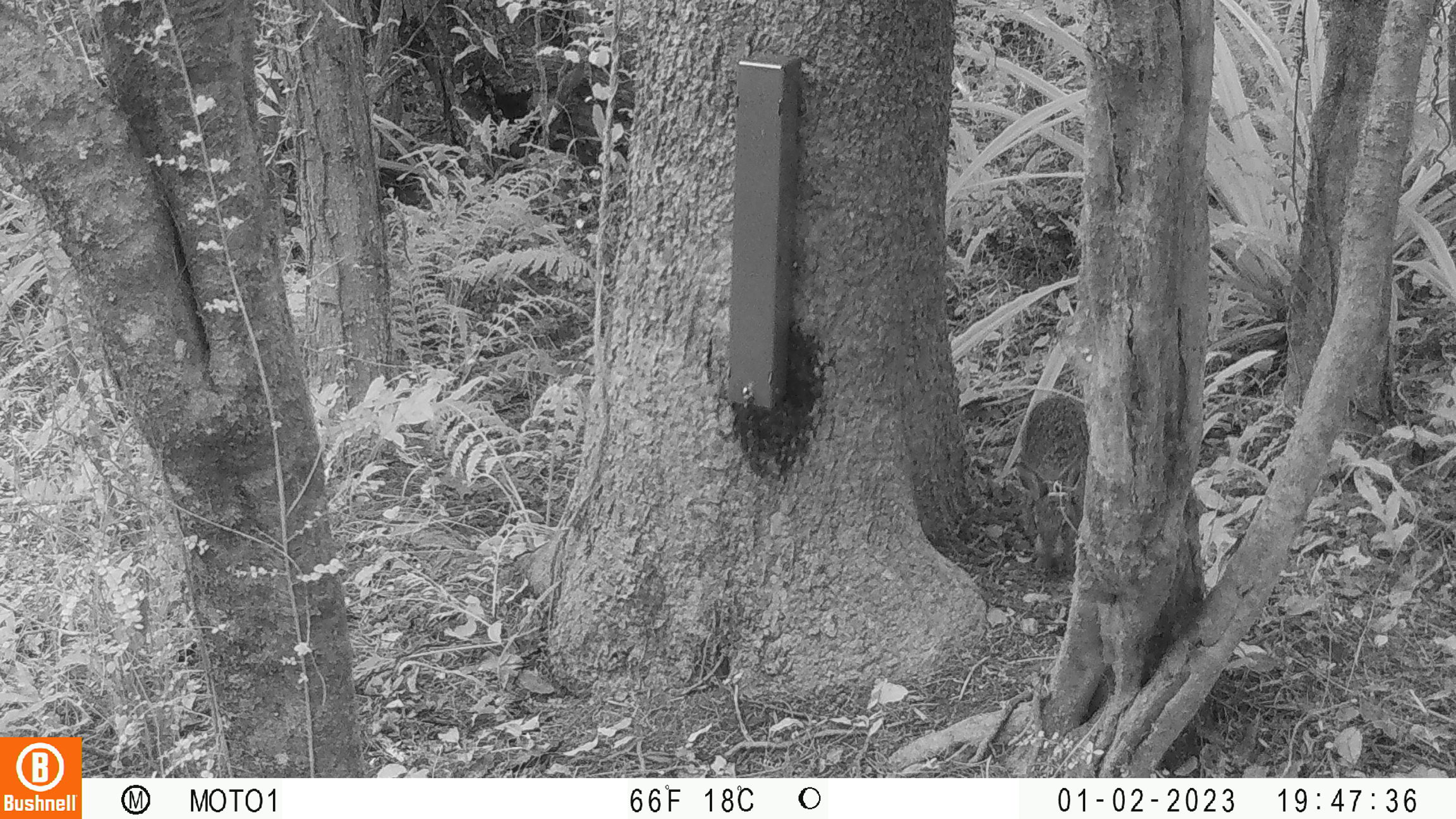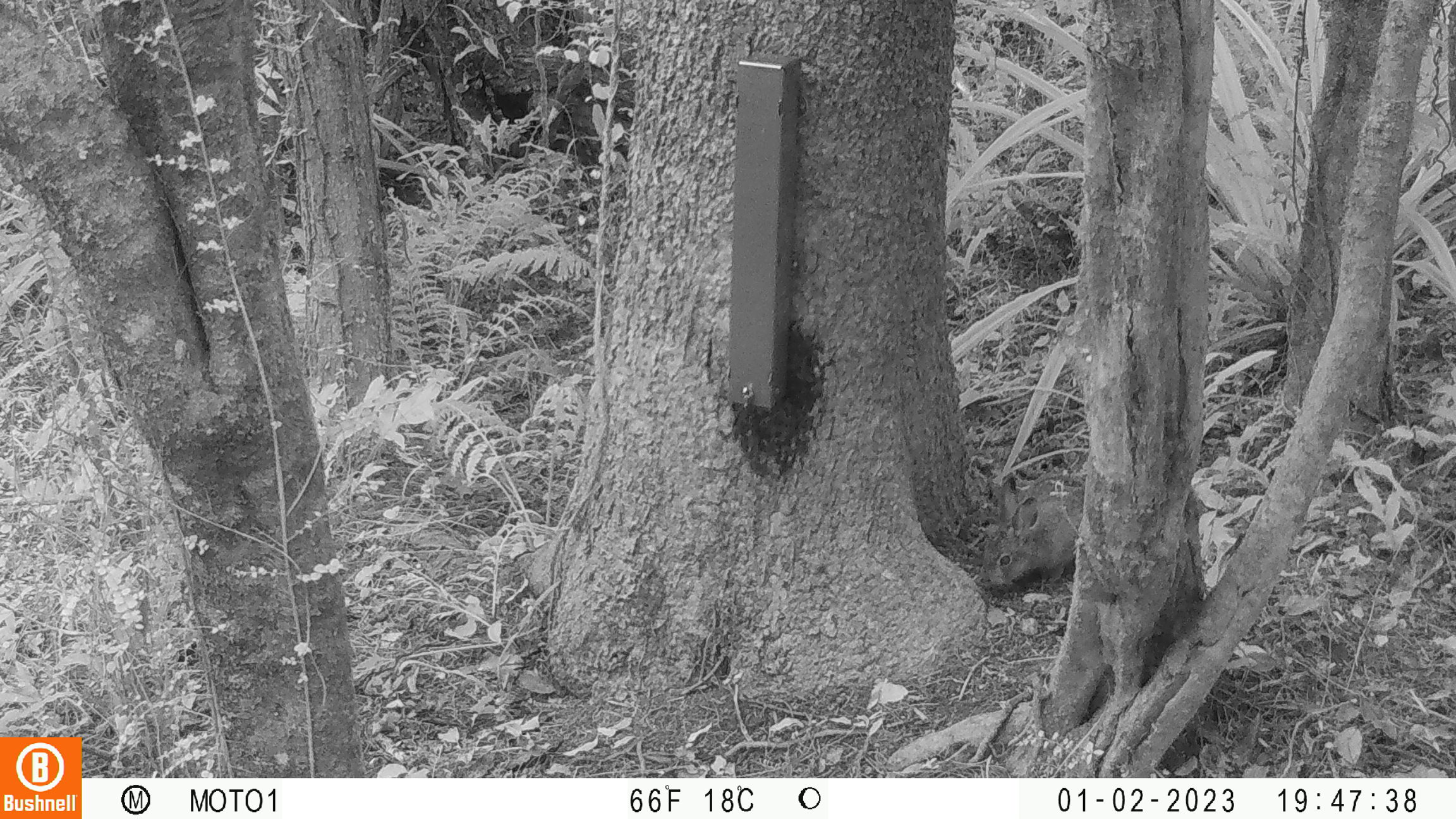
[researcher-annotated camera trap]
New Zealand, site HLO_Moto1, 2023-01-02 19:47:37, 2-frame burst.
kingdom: Animalia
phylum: Chordata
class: Mammalia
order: Lagomorpha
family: Leporidae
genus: Lepus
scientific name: Lepus europaeus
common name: brown hare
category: hare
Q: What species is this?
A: Hare (brown hare) (Lepus europaeus).